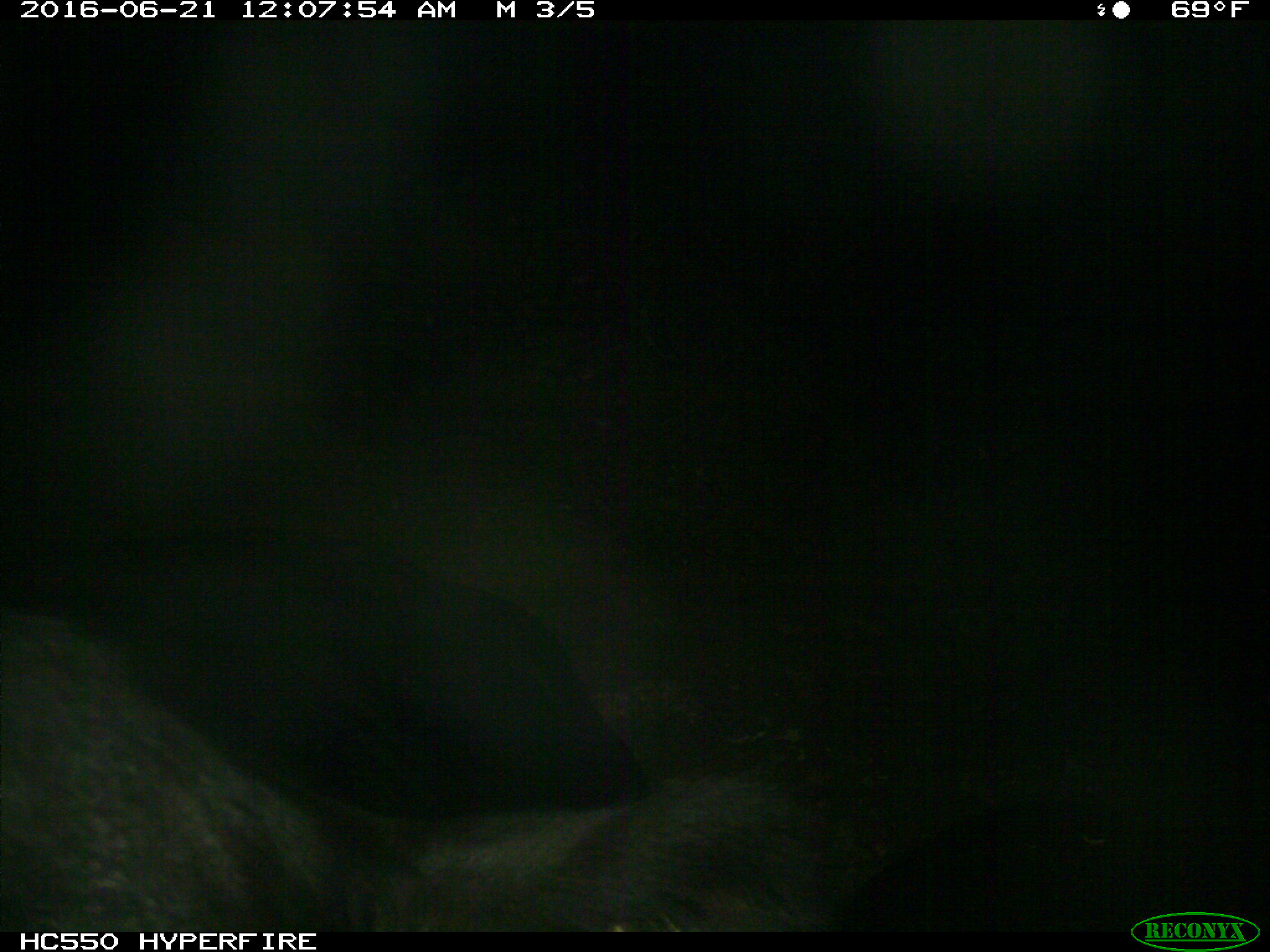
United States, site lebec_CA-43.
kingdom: Animalia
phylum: Chordata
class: Mammalia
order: Artiodactyla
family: Bovidae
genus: Bos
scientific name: Bos taurus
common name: domestic cow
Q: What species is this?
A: Bos taurus (domestic cow).